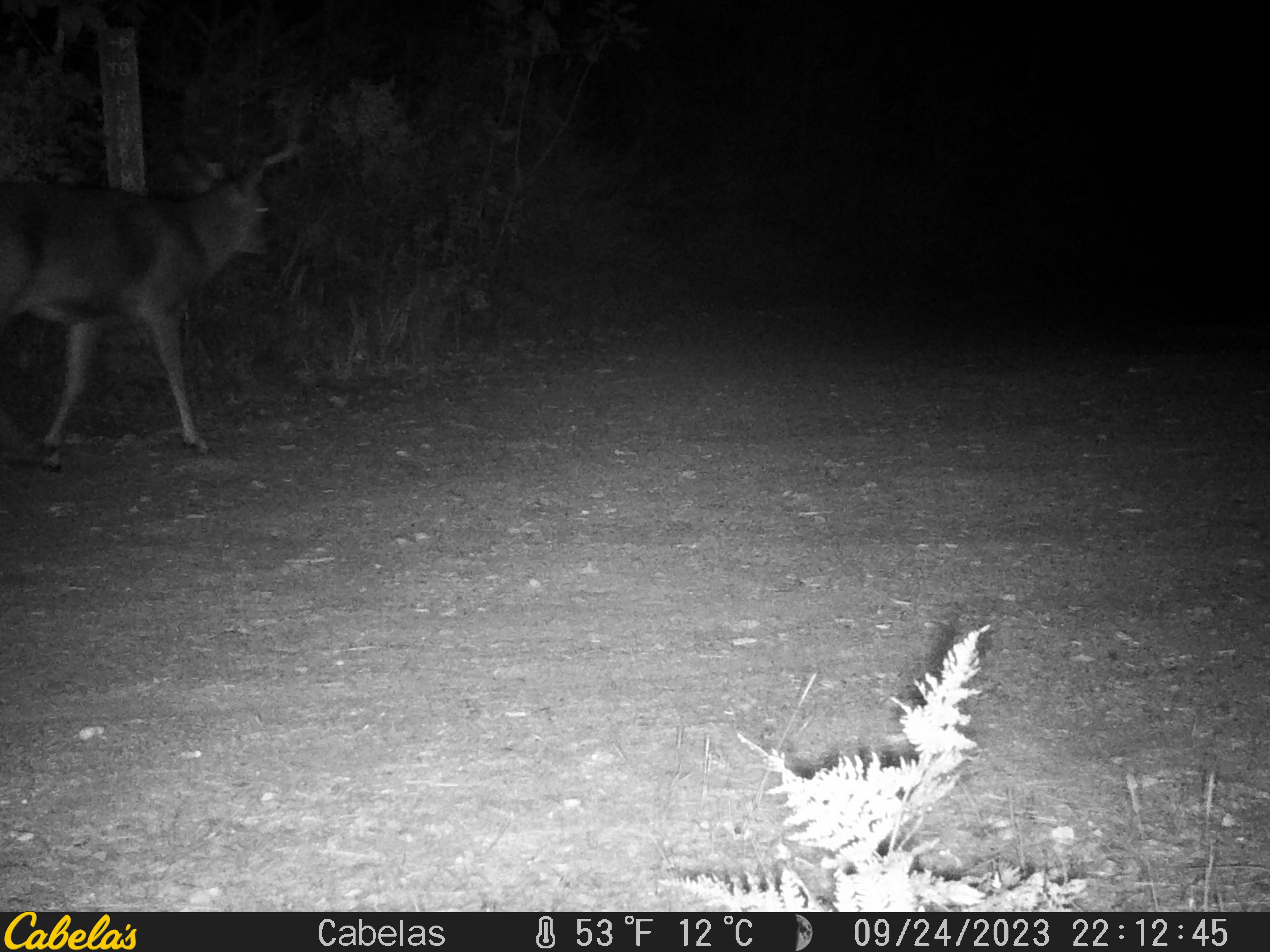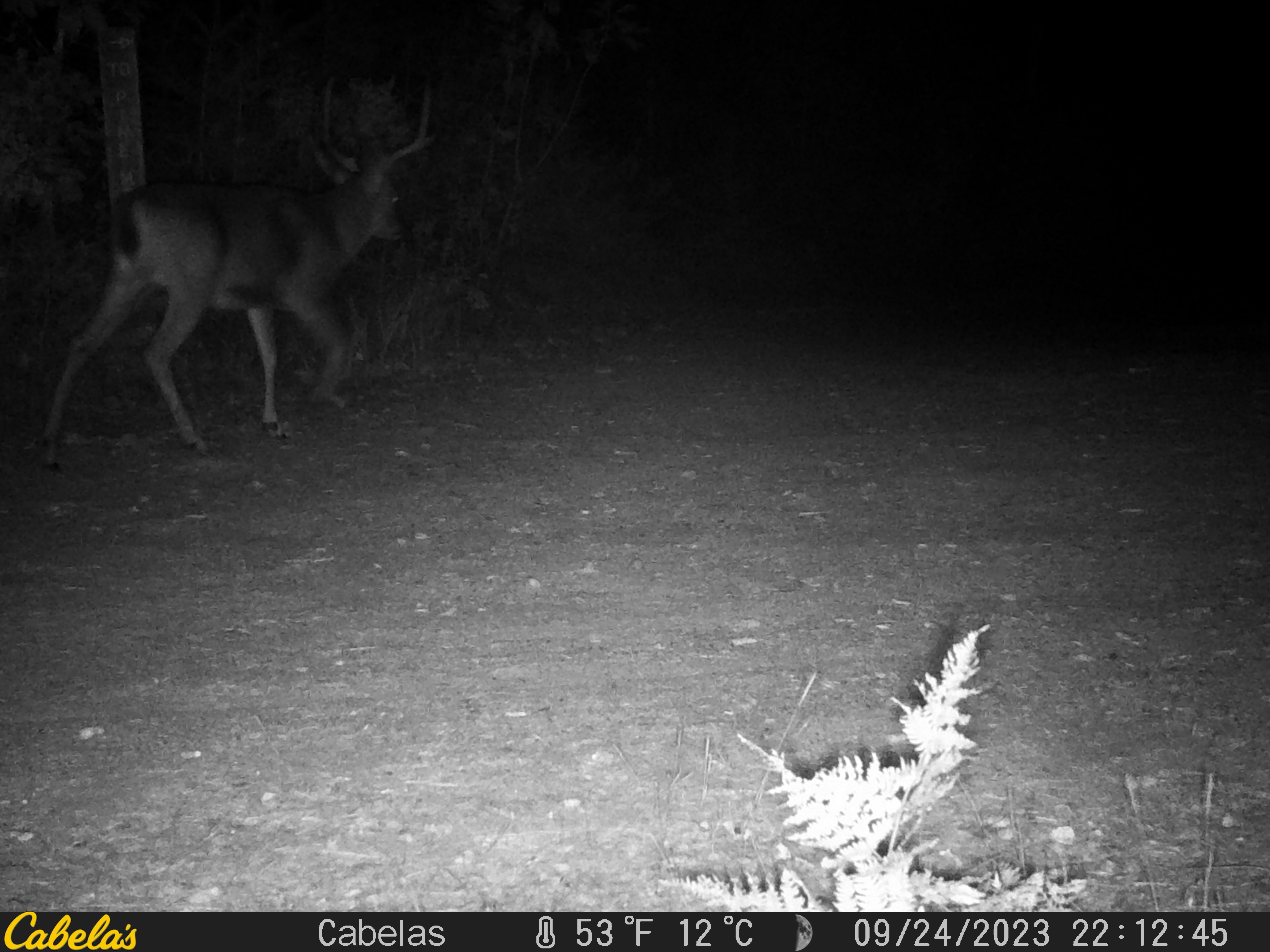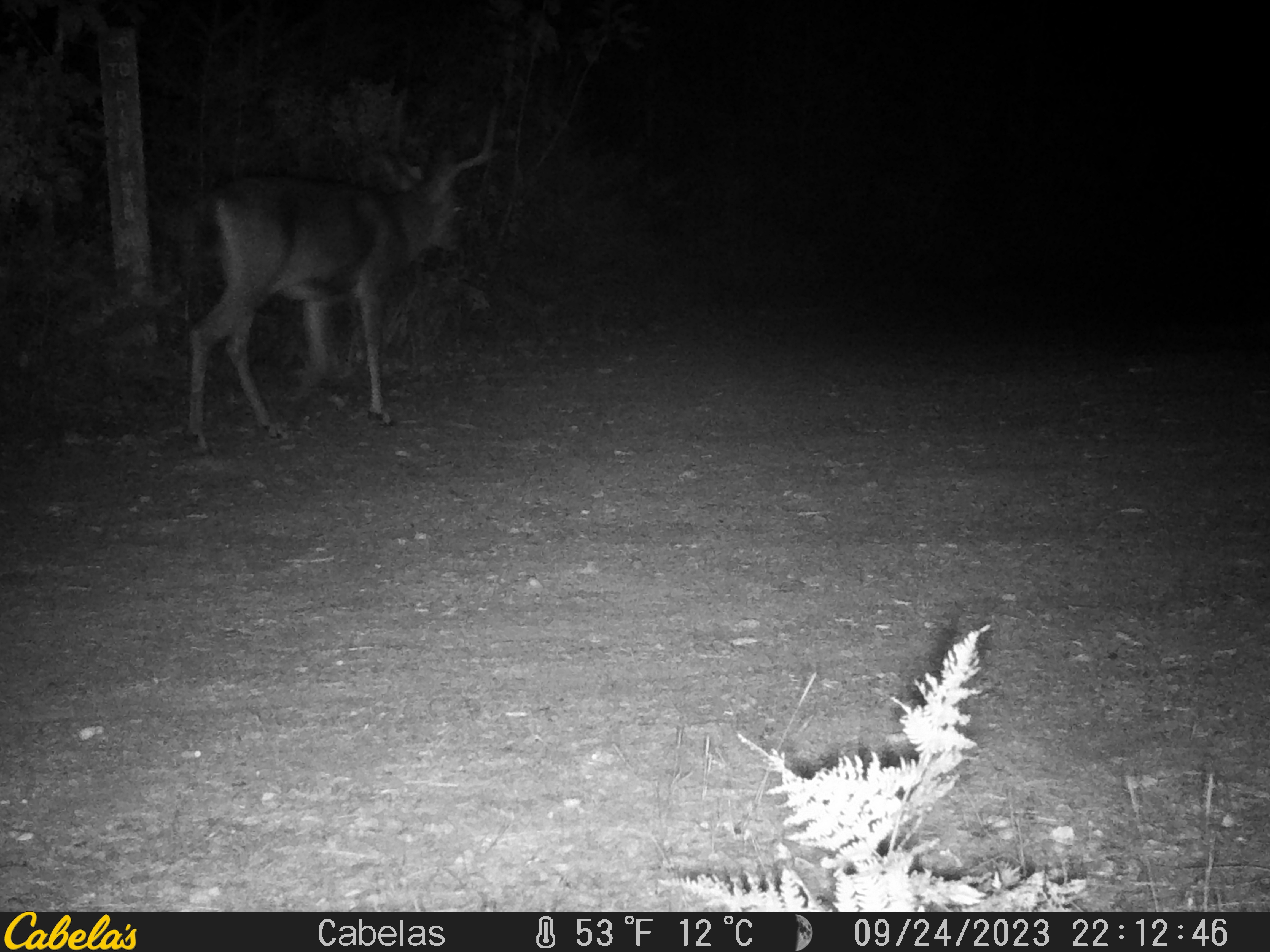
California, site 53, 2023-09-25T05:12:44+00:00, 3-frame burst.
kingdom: Animalia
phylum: Chordata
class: Mammalia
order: Artiodactyla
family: Cervidae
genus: Odocoileus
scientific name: Odocoileus hemionus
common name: mule deer